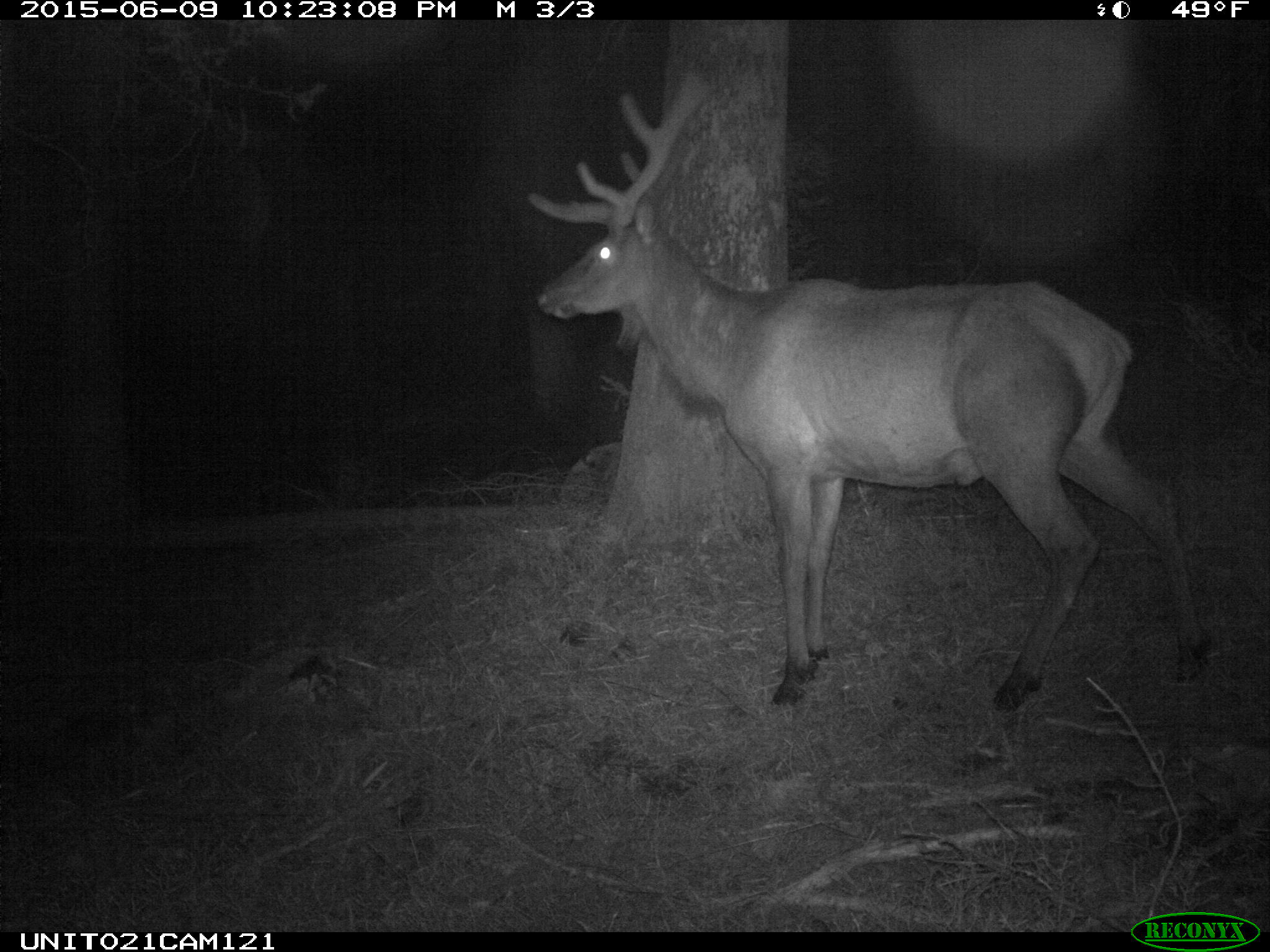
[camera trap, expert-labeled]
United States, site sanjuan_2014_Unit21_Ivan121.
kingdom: Animalia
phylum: Chordata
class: Mammalia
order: Artiodactyla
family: Cervidae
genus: Cervus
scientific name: Cervus elaphus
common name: red deer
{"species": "Cervus elaphus (red deer)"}